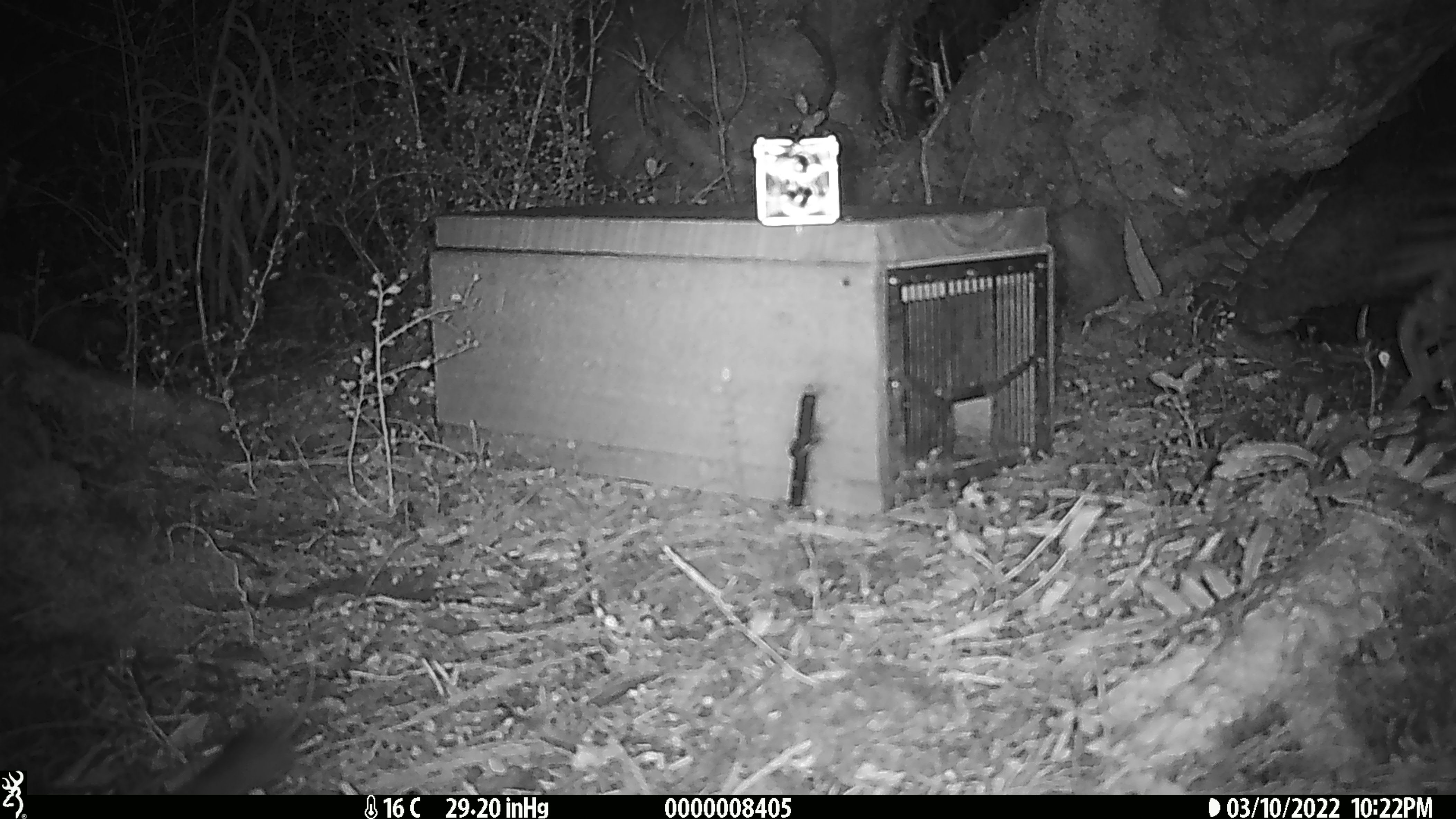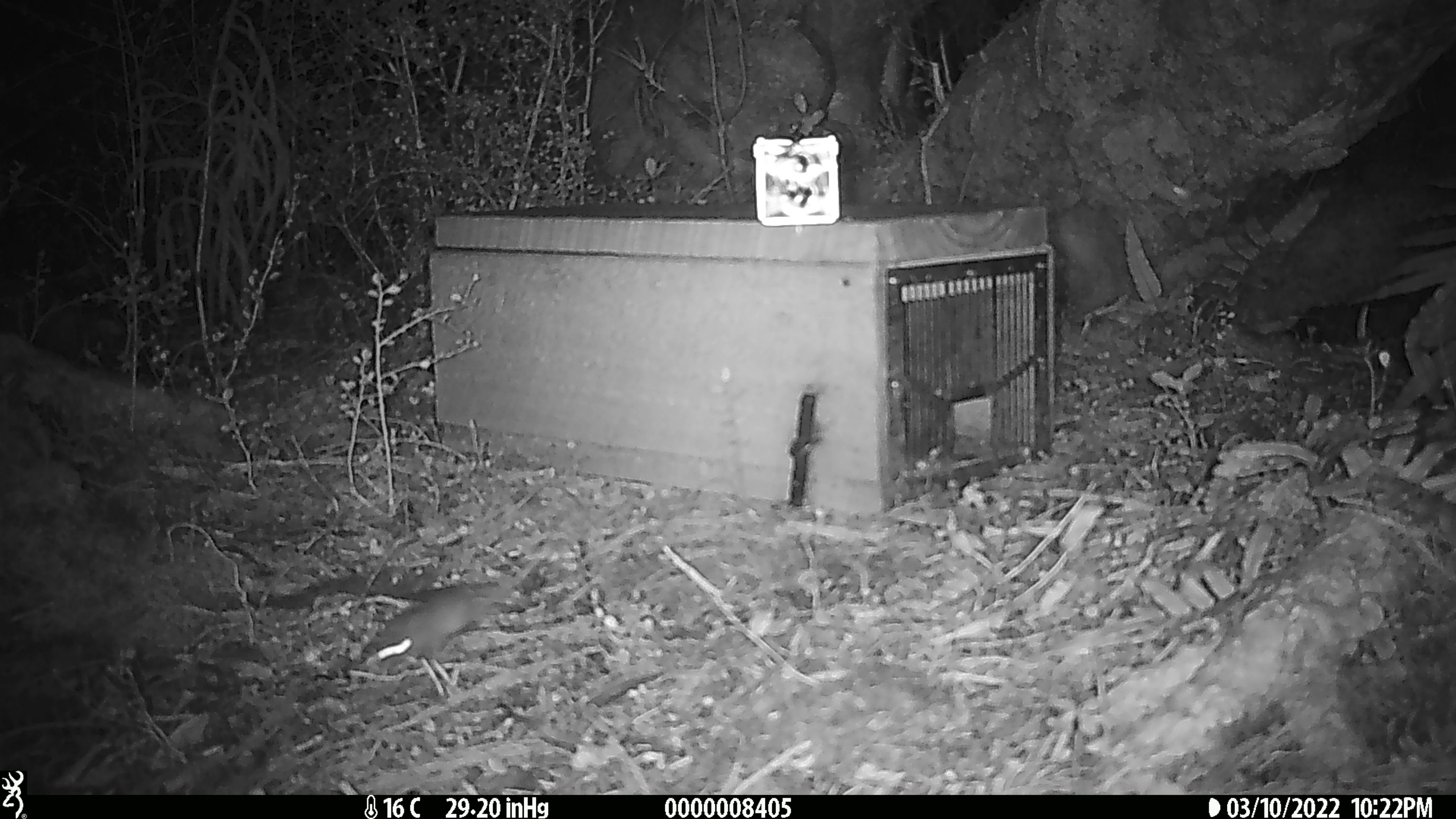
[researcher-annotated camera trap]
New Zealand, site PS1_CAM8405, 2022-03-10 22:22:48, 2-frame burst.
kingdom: Animalia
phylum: Chordata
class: Mammalia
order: Rodentia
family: Muridae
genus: Mus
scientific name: Mus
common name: mouse